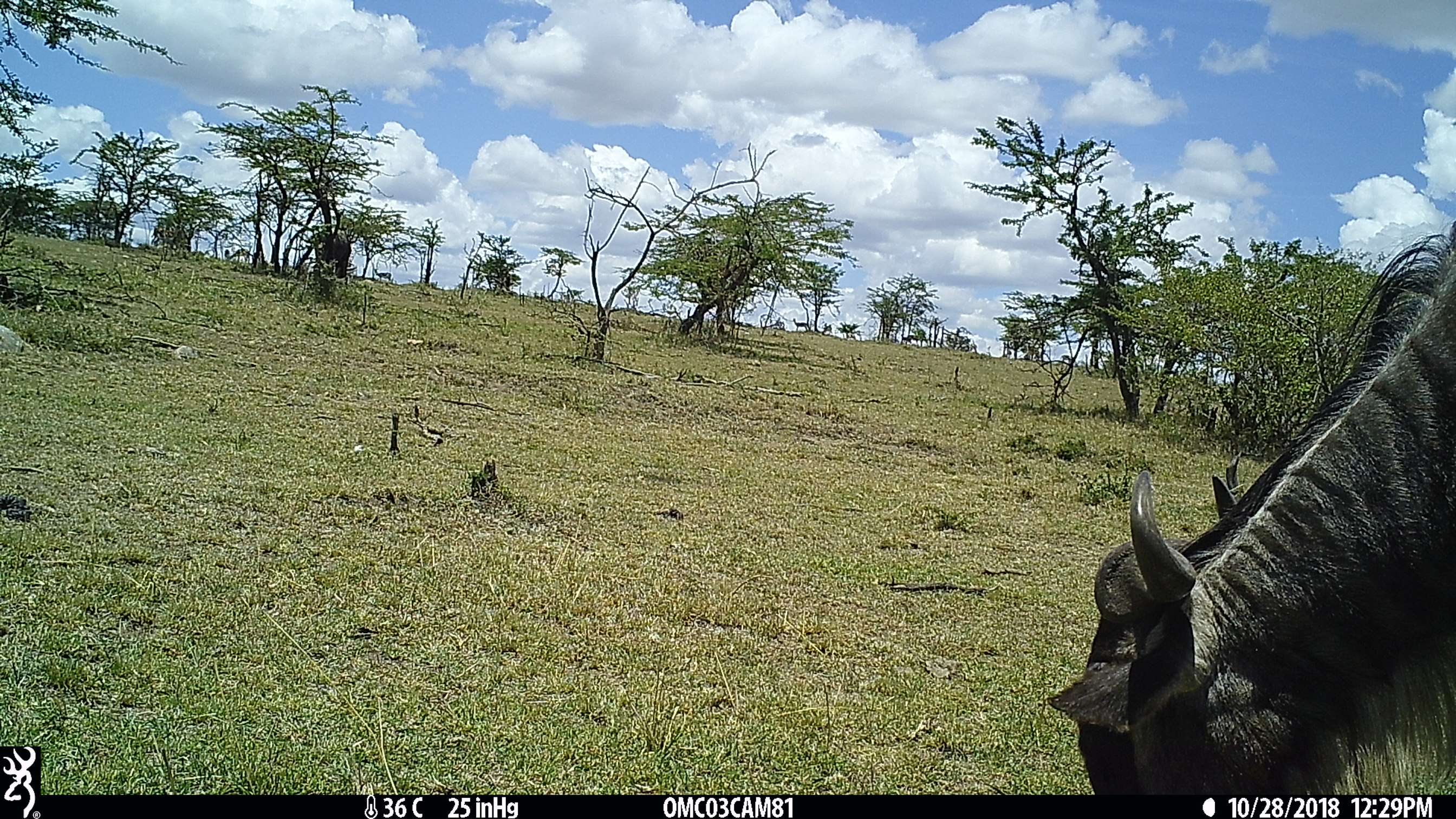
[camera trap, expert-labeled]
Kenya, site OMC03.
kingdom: Animalia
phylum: Chordata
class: Mammalia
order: Artiodactyla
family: Bovidae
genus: Connochaetes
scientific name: Connochaetes taurinus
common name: blue wildebeest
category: wildebeest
Wildebeest (blue wildebeest) (Connochaetes taurinus).